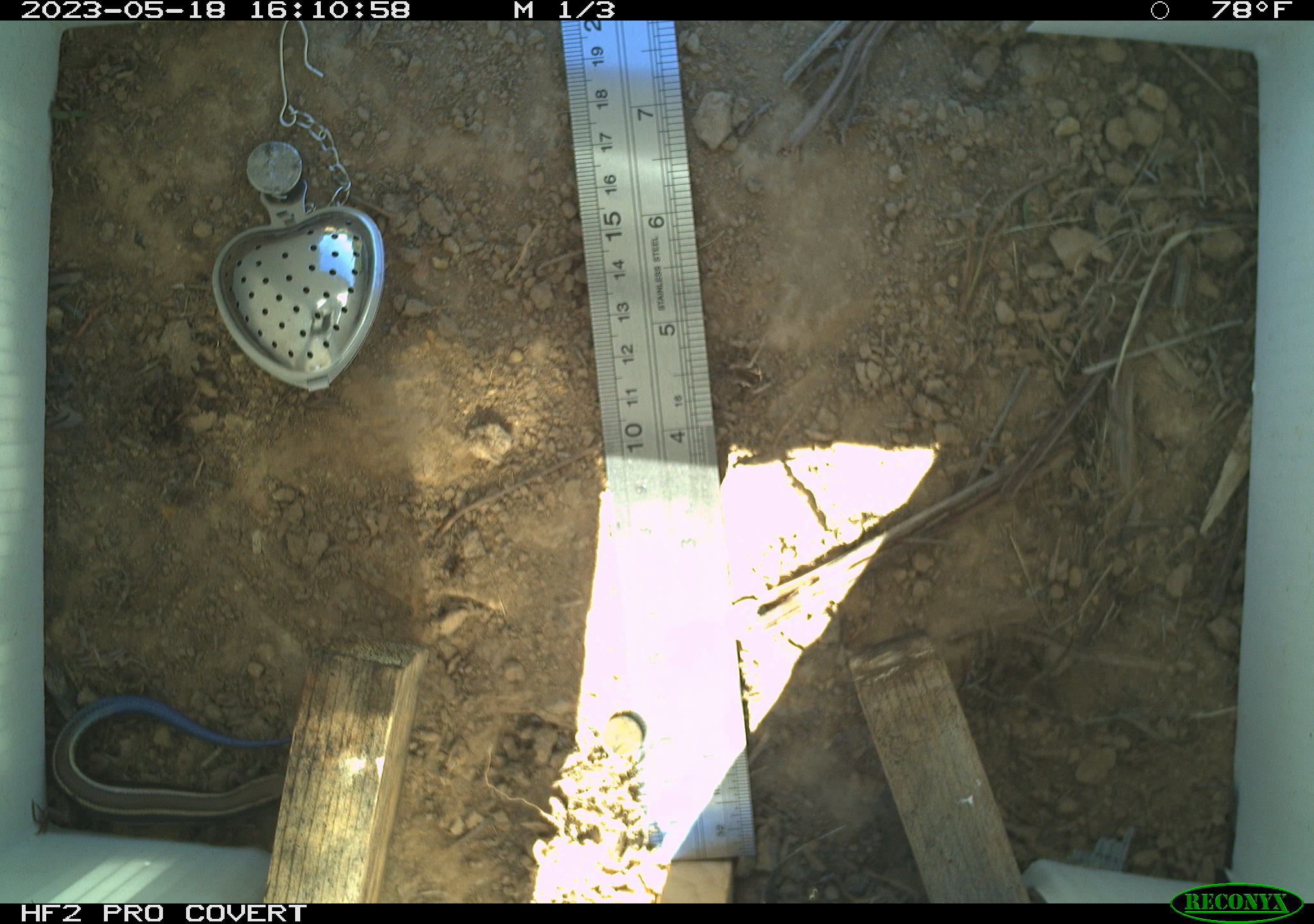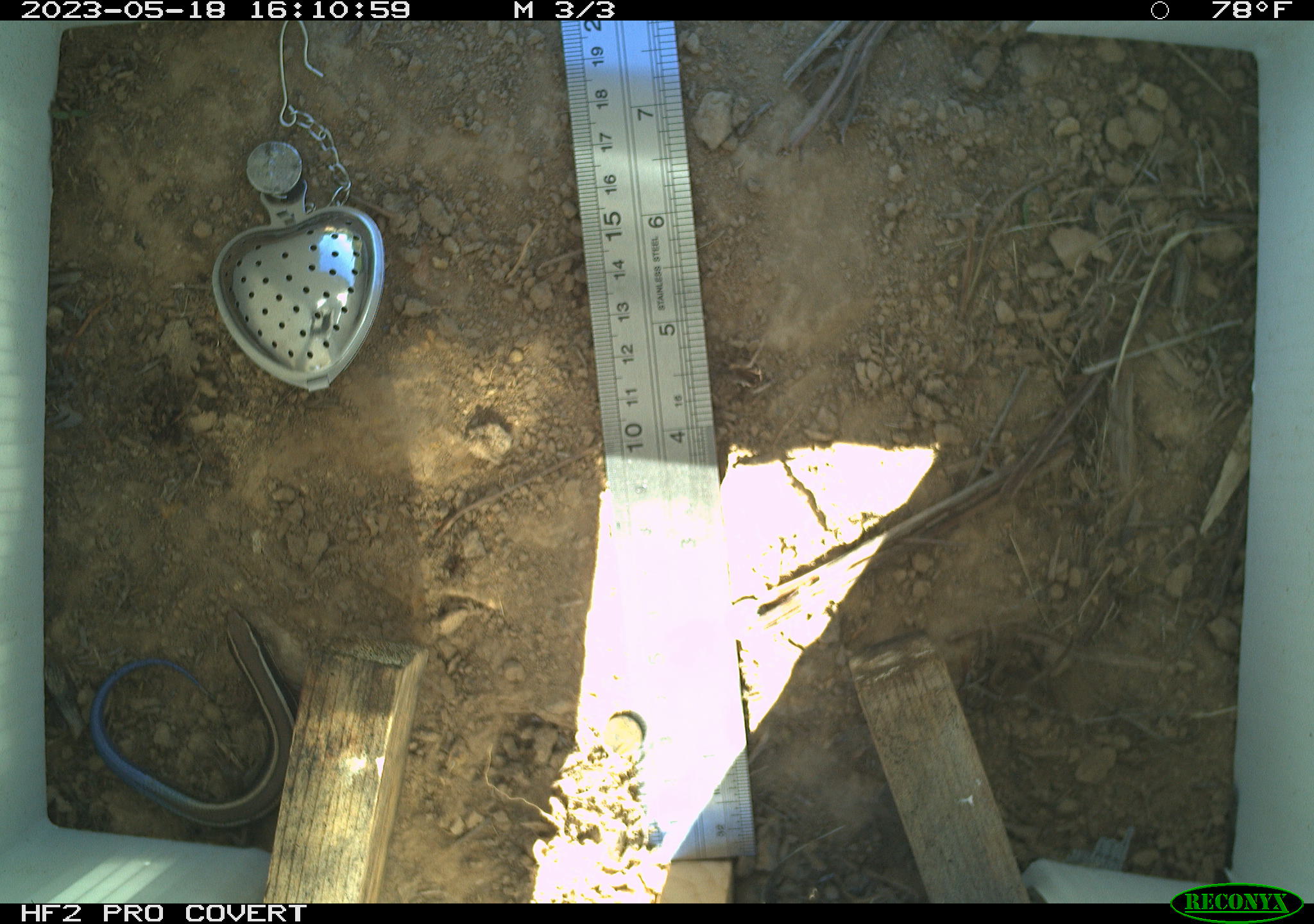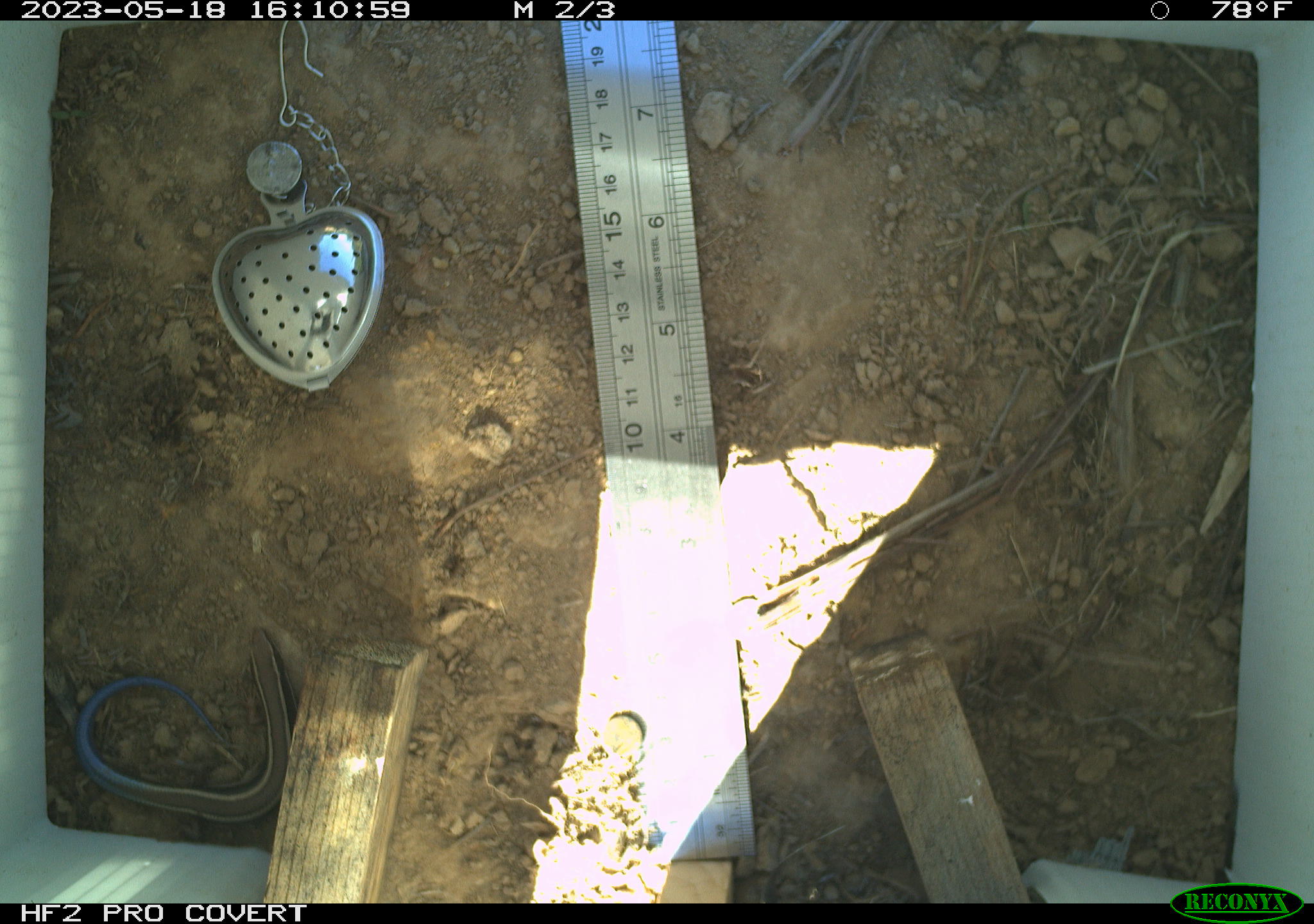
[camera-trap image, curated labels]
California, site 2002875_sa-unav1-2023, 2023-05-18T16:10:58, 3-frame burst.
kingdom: Animalia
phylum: Chordata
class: Reptilia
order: Squamata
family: Scincidae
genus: Plestiodon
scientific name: Plestiodon skiltonianus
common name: western skink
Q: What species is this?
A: Western skink (Plestiodon skiltonianus).